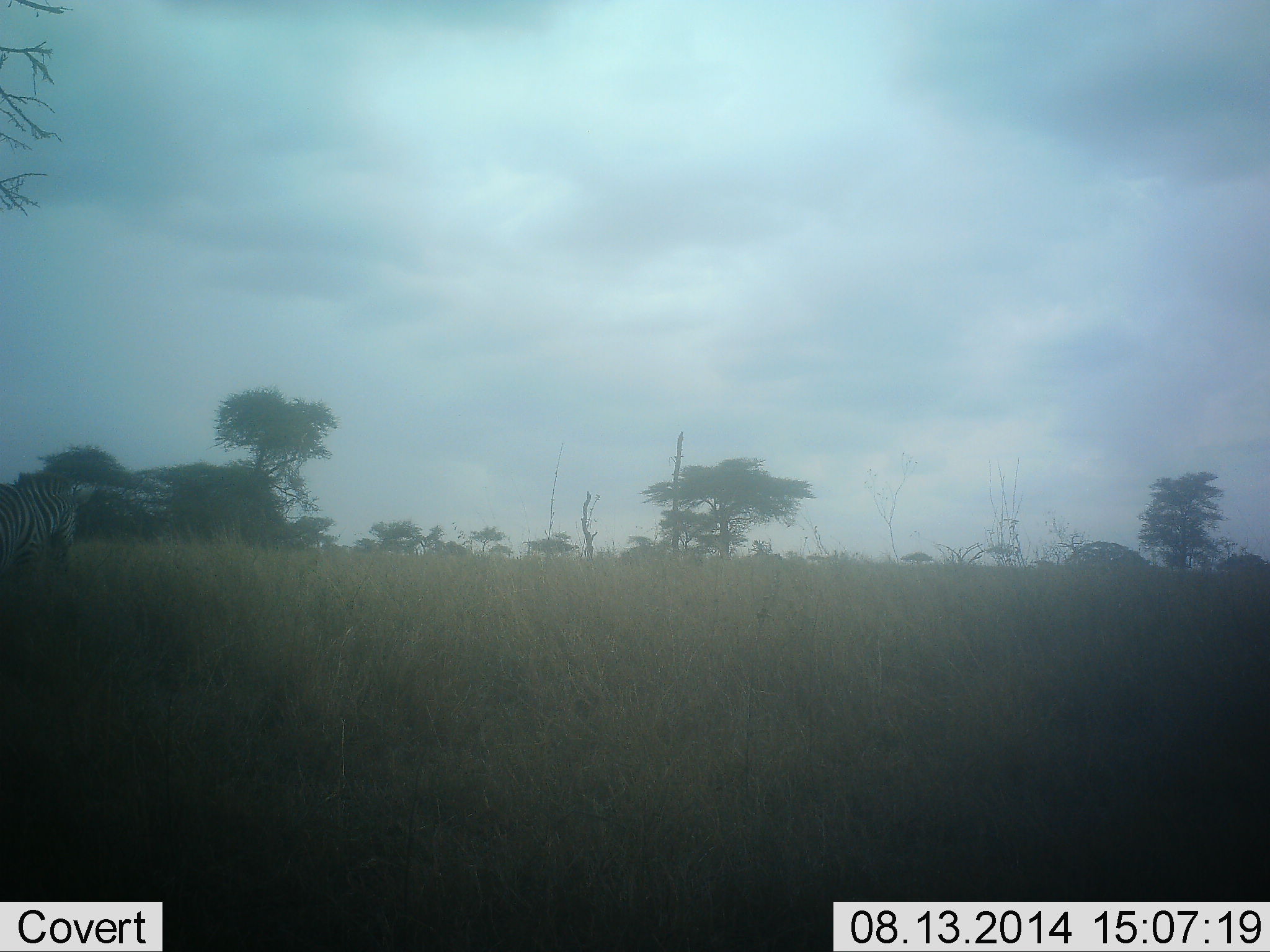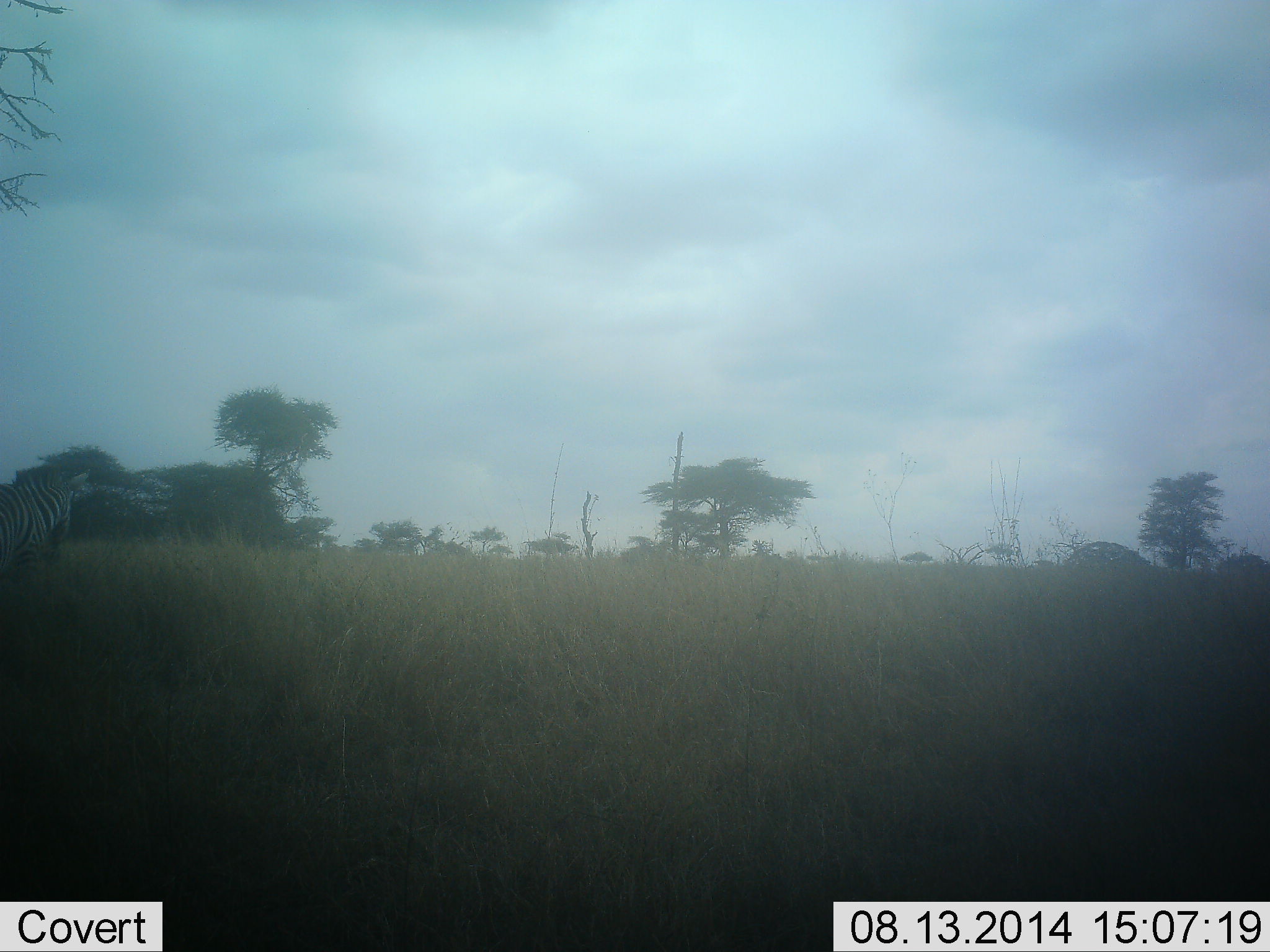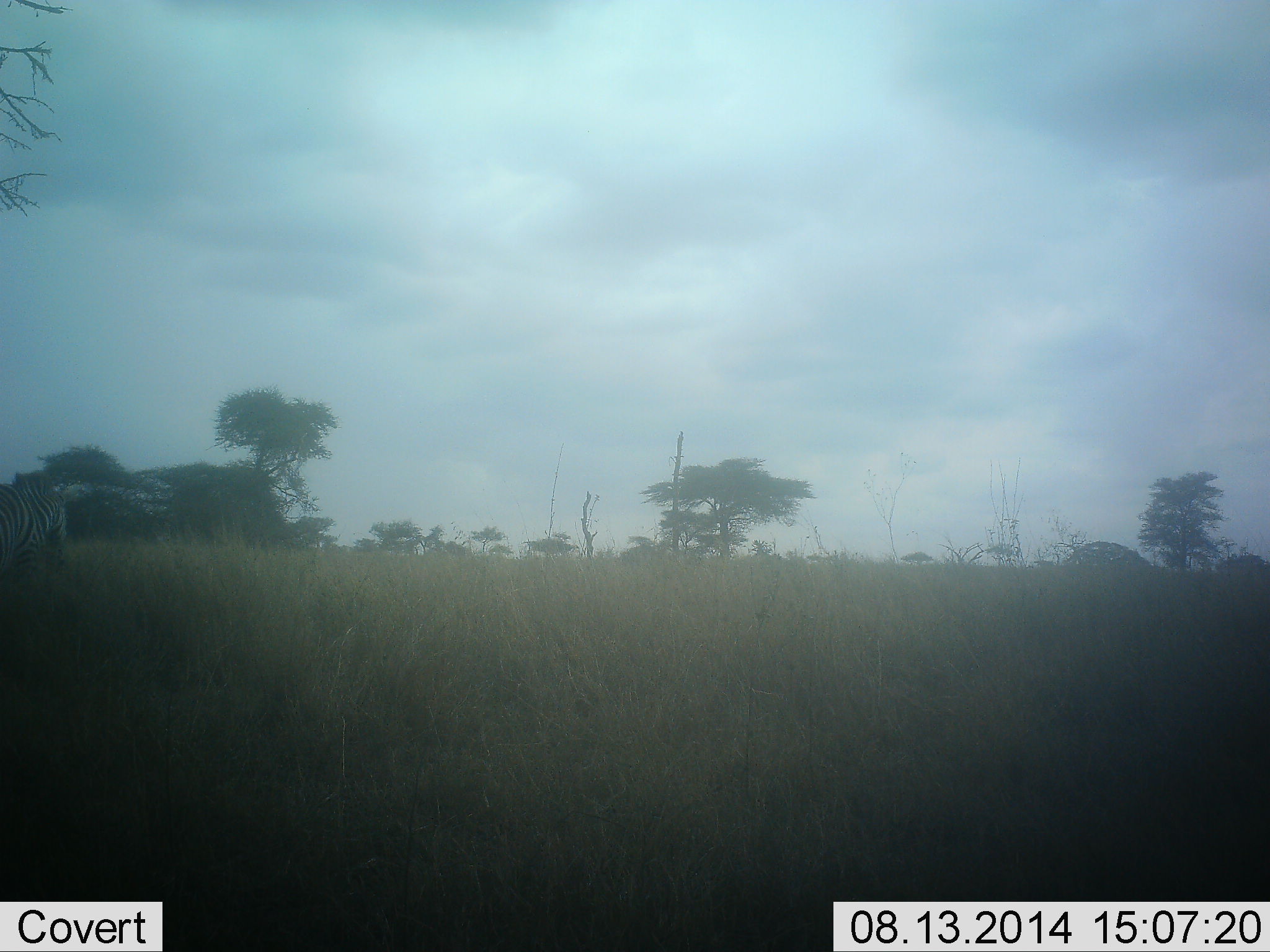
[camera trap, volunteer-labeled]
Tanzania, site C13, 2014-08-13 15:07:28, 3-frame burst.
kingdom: Animalia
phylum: Chordata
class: Mammalia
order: Perissodactyla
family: Equidae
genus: Equus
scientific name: Equus quagga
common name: plains zebra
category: zebra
Zebra (plains zebra) (Equus quagga), count 1. Behavior (volunteer vote fractions): standing 50%, resting 0%, moving 10%, interacting 0%. Young present (vote fraction): 0%. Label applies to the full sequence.